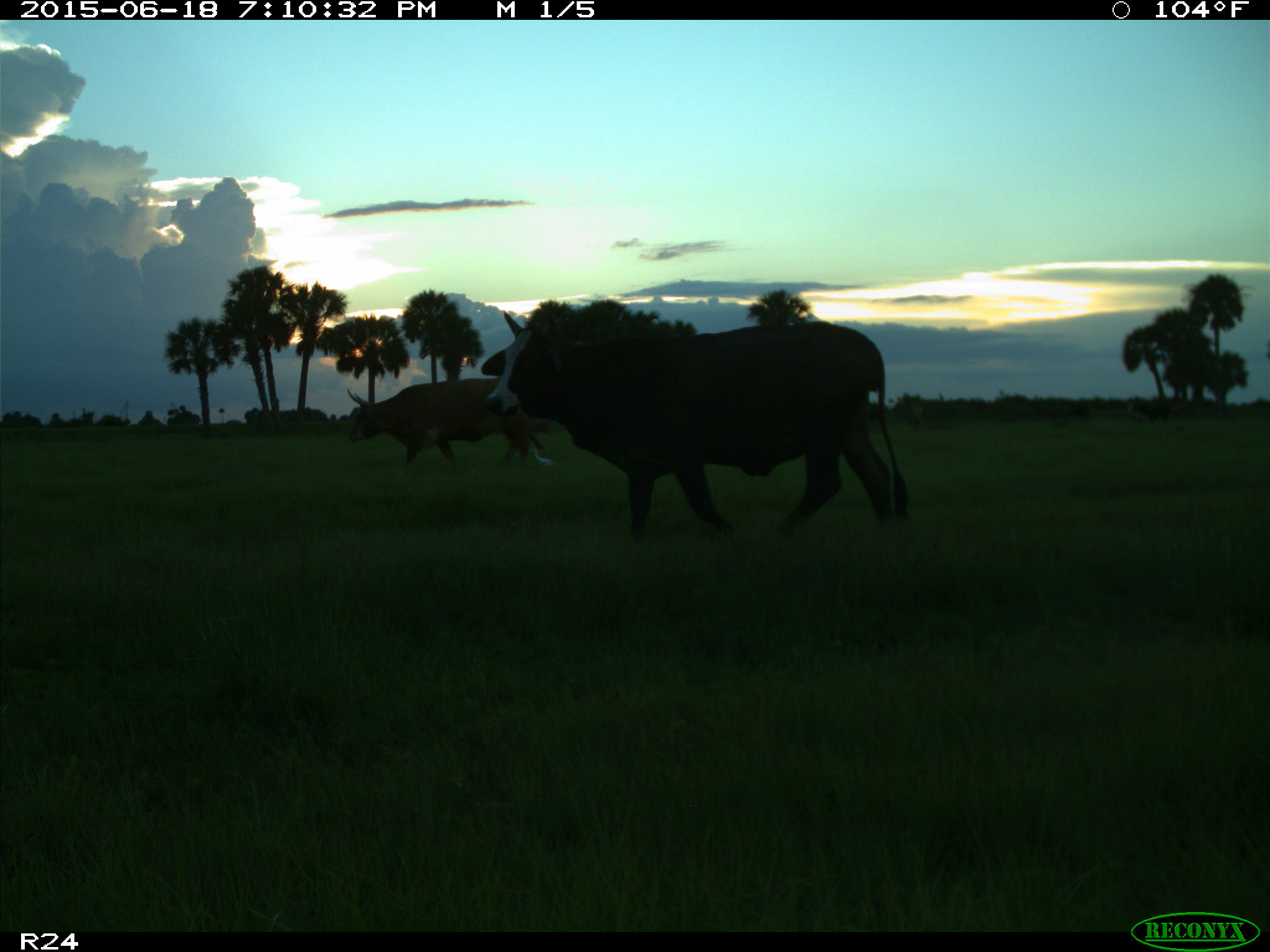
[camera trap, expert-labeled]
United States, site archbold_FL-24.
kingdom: Animalia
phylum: Chordata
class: Mammalia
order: Artiodactyla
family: Bovidae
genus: Bos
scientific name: Bos taurus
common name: domestic cow